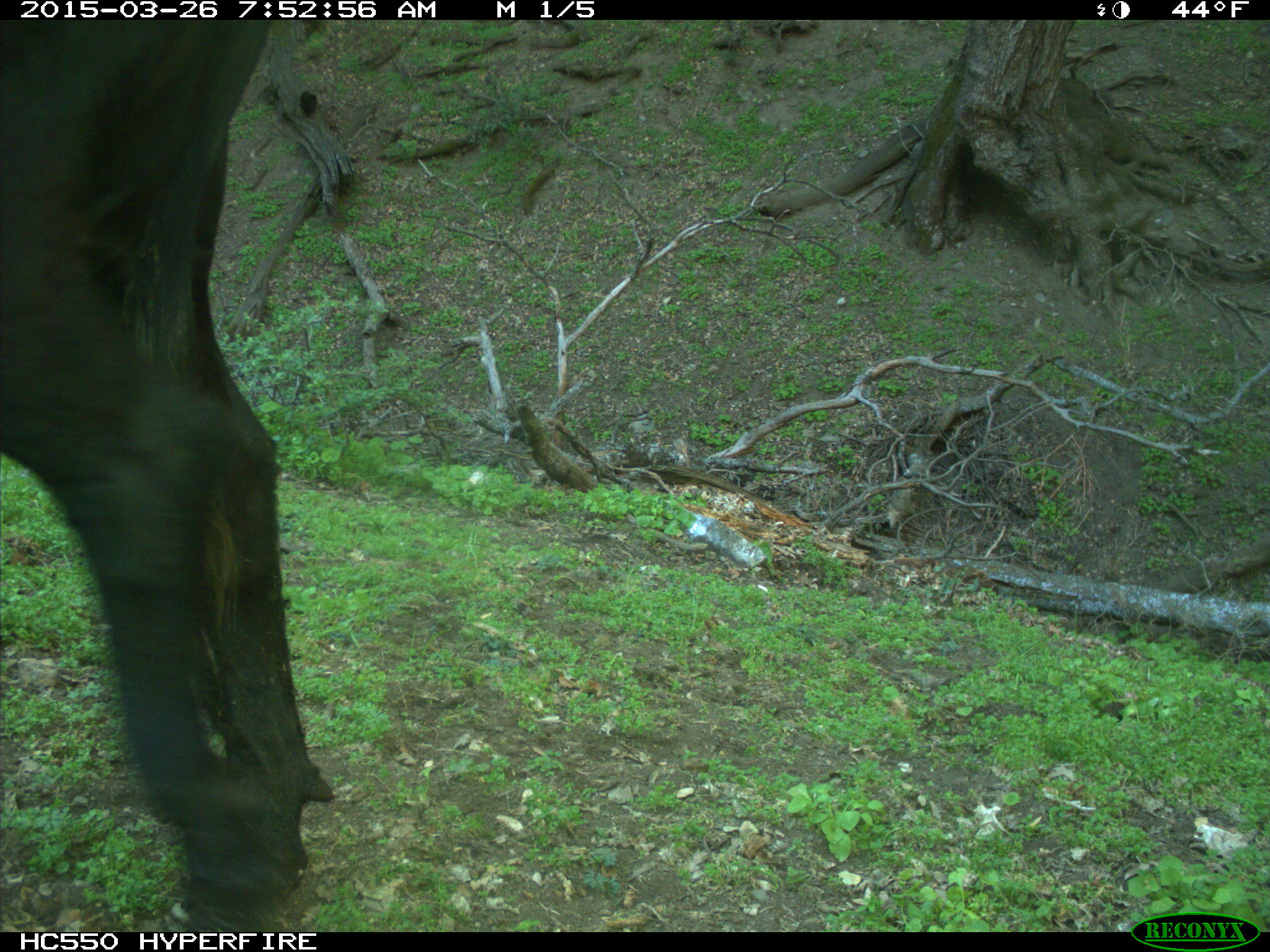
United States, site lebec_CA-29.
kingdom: Animalia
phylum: Chordata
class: Mammalia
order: Artiodactyla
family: Bovidae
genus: Bos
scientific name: Bos taurus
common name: domestic cow